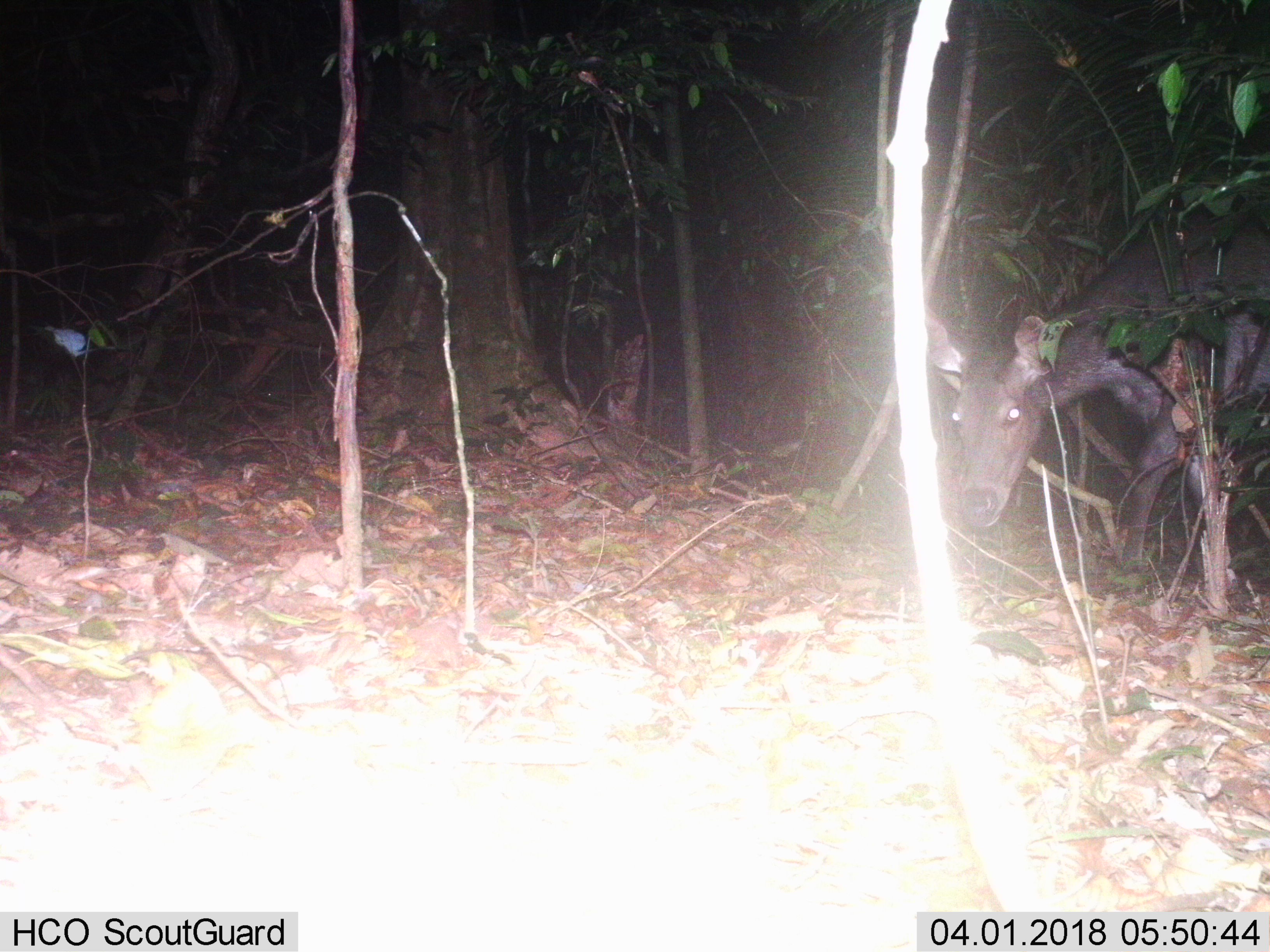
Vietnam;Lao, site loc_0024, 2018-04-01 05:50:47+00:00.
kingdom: Animalia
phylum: Chordata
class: Mammalia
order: Artiodactyla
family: Cervidae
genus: Rusa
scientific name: Rusa unicolor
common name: sambar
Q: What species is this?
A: Sambar (Rusa unicolor).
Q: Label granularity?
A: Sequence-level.